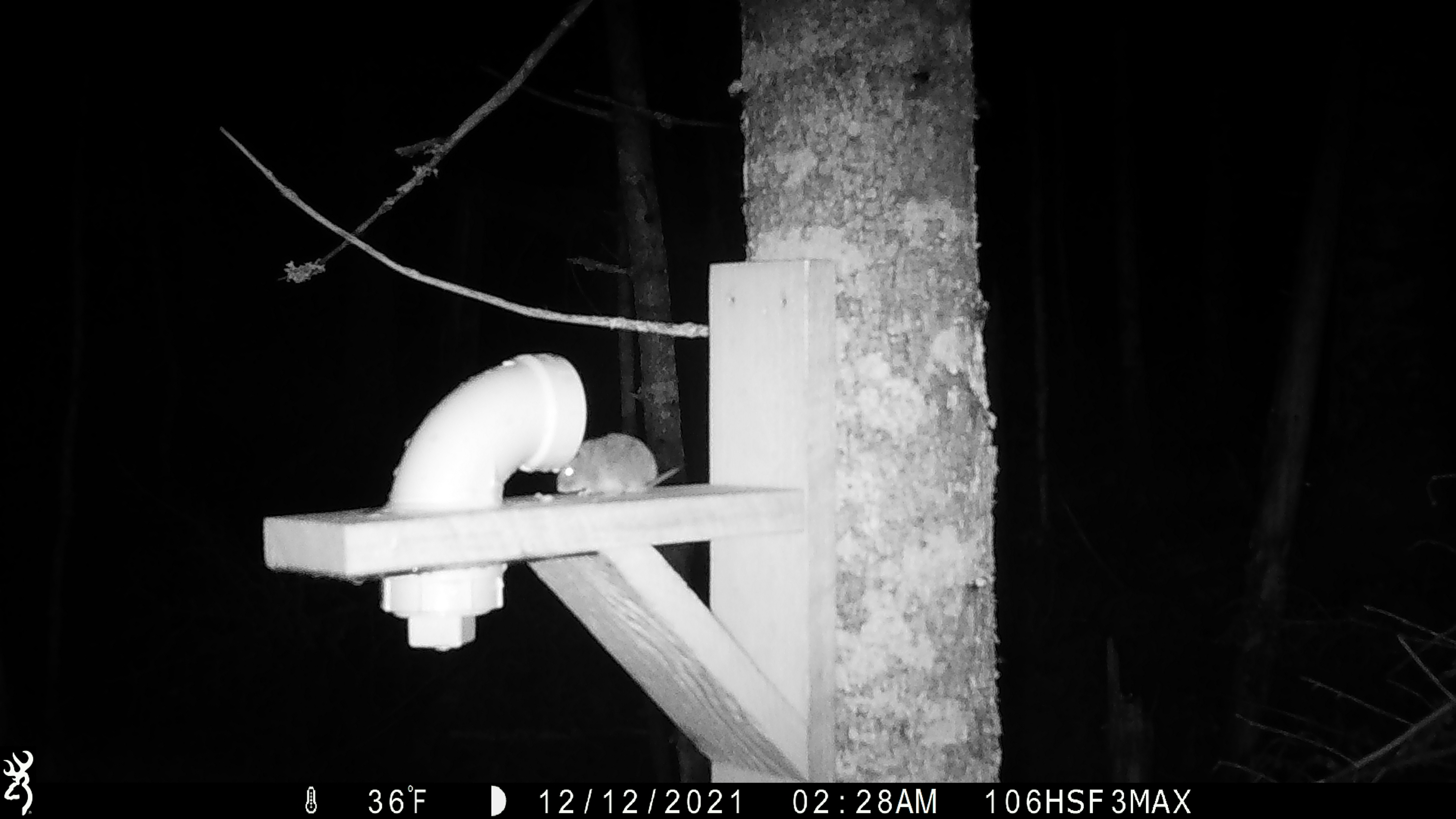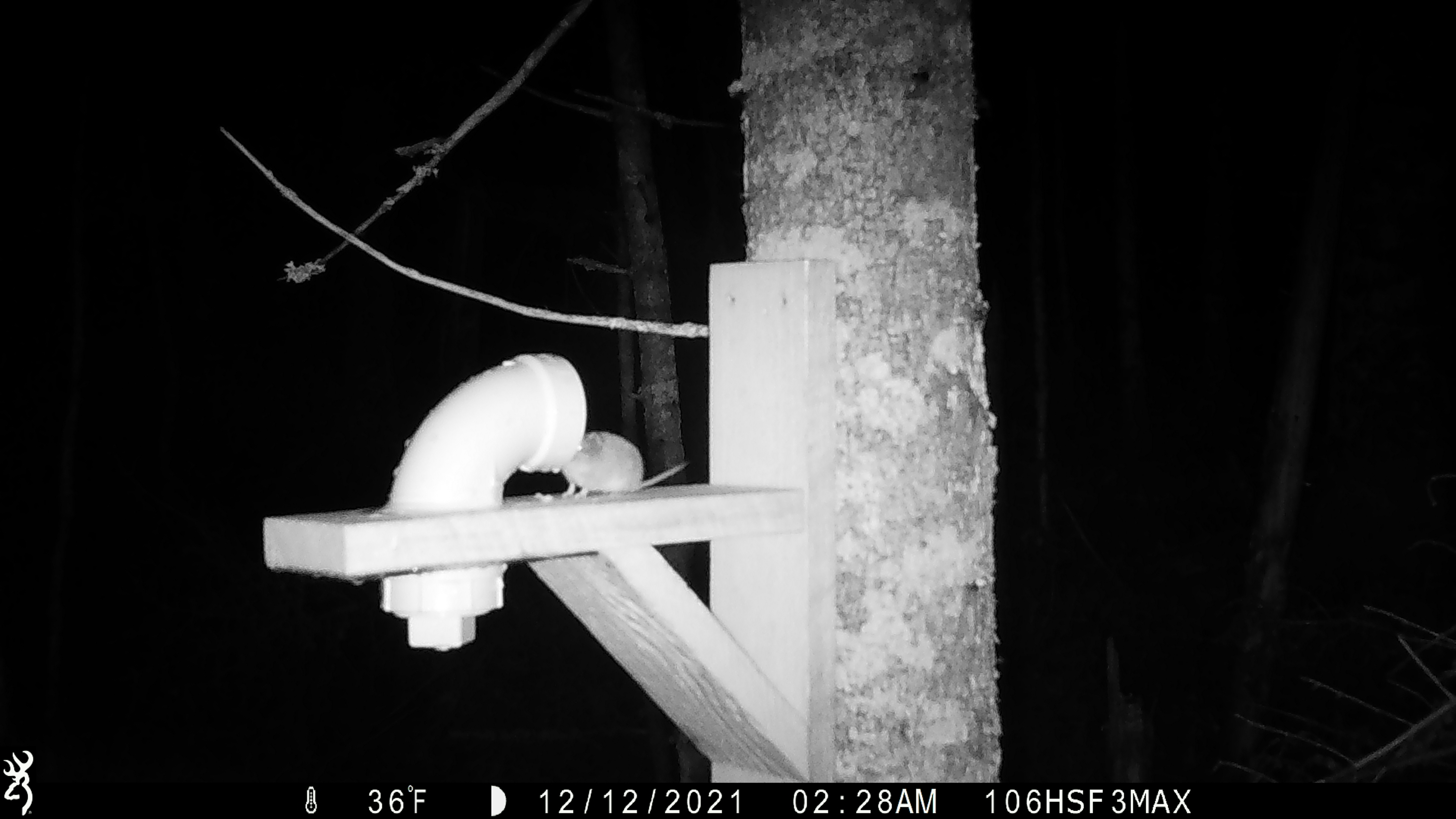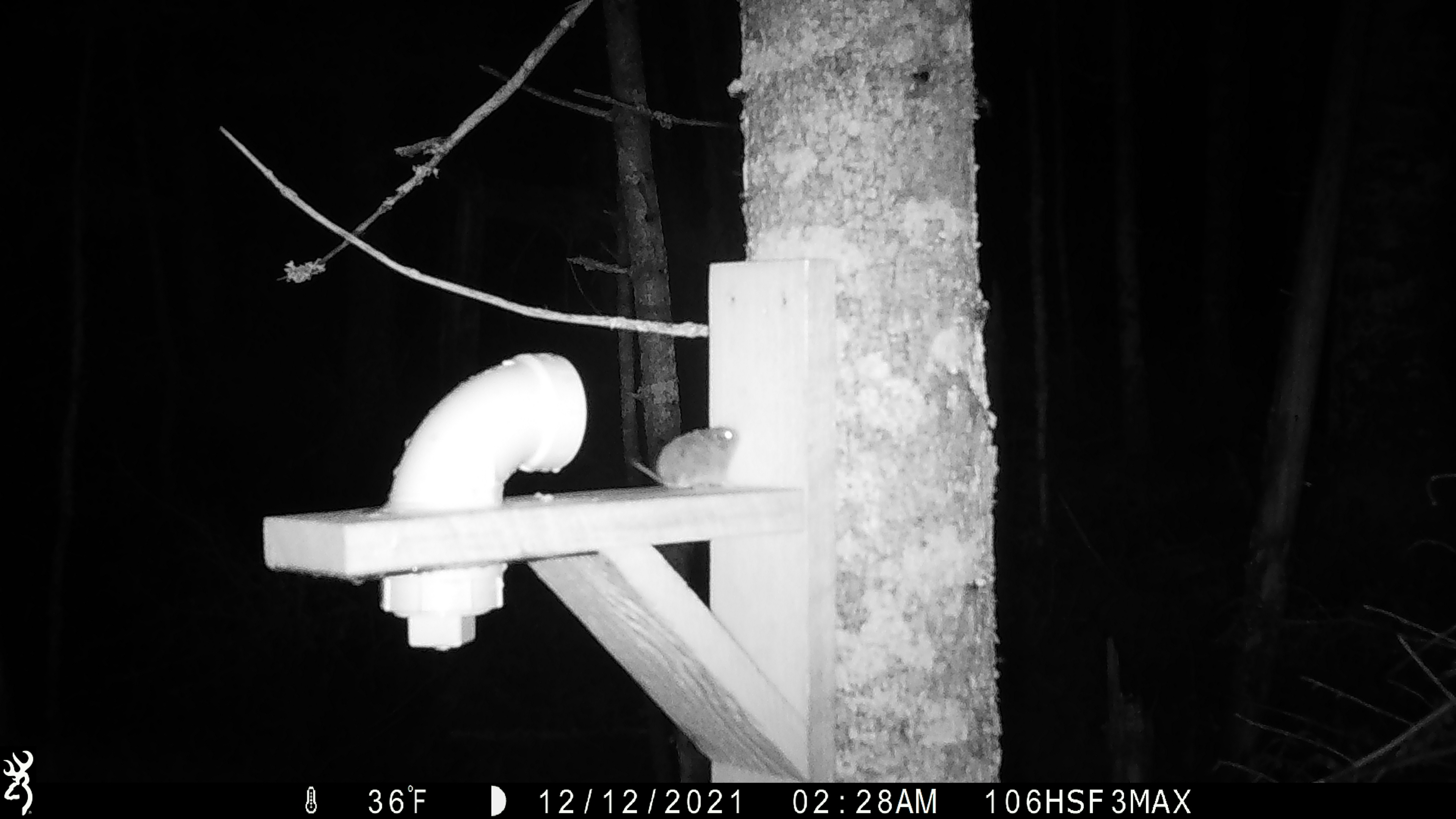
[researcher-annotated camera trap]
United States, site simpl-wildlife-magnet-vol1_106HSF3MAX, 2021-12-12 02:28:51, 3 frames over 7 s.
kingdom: Animalia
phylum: Chordata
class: Mammalia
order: Rodentia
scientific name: Rodentia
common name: mouse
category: mouse sp.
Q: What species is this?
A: Mouse sp. (mouse) (Rodentia).